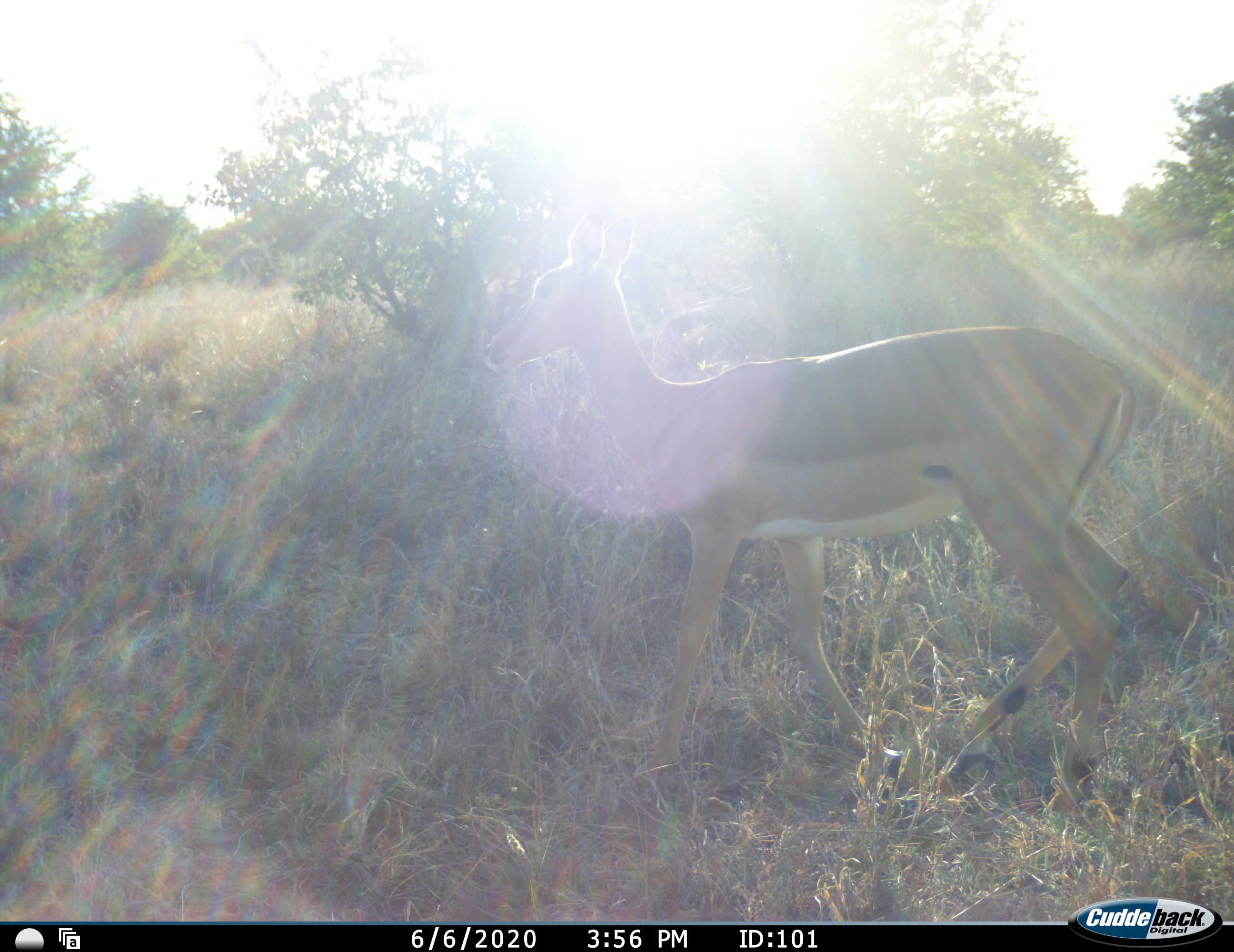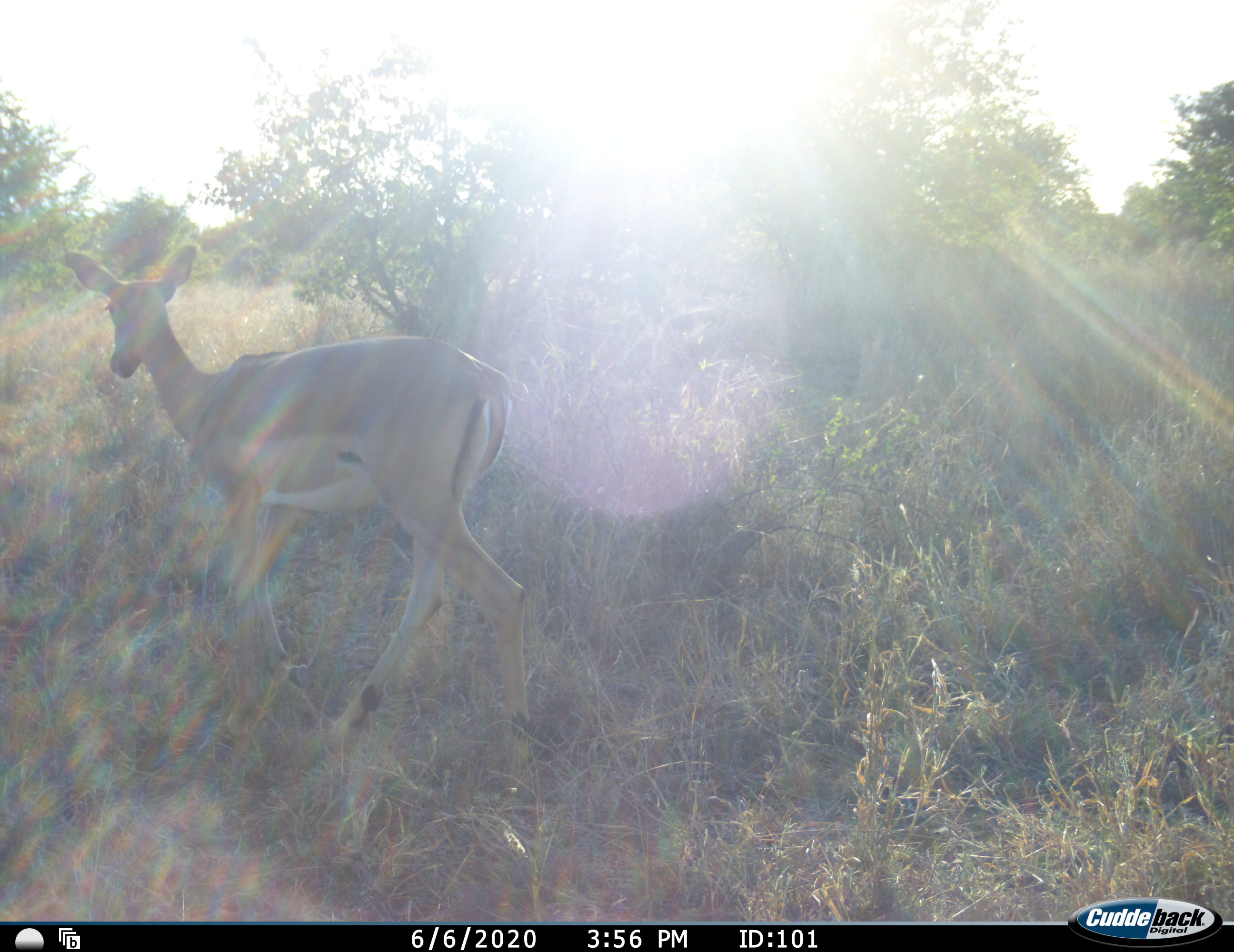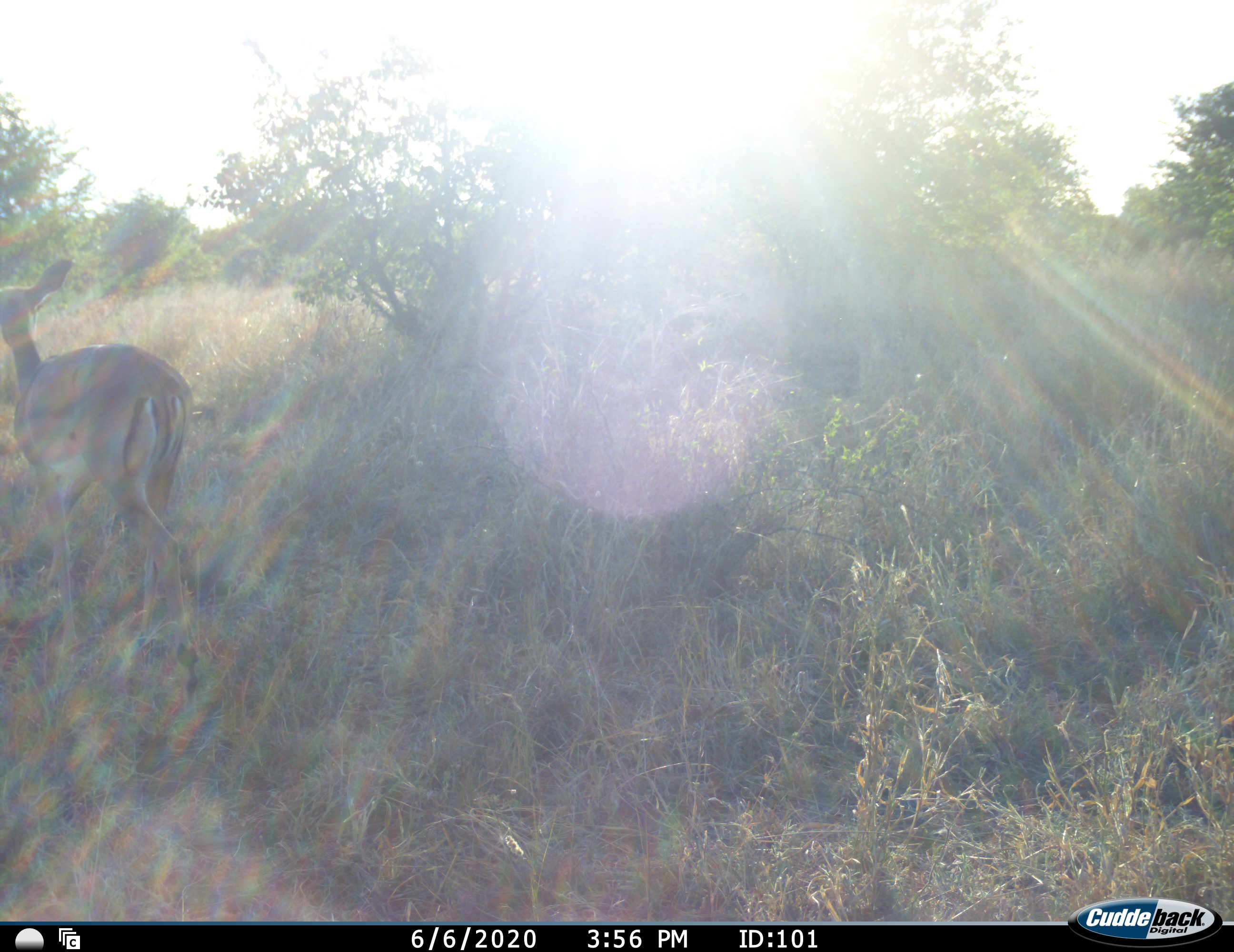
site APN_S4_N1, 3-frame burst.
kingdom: Animalia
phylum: Chordata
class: Mammalia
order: Artiodactyla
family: Bovidae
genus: Aepyceros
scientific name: Aepyceros melampus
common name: impala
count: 1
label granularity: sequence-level